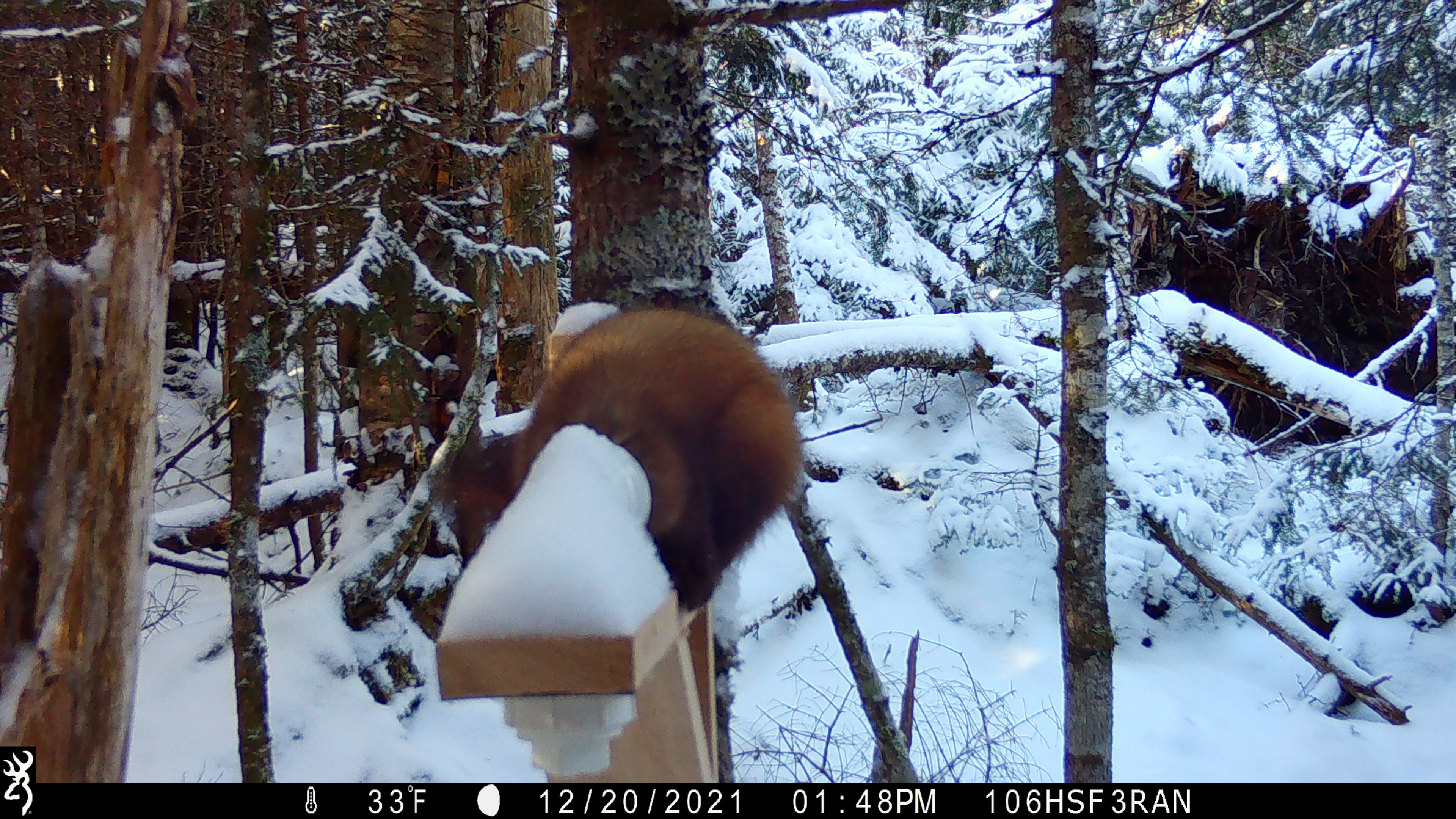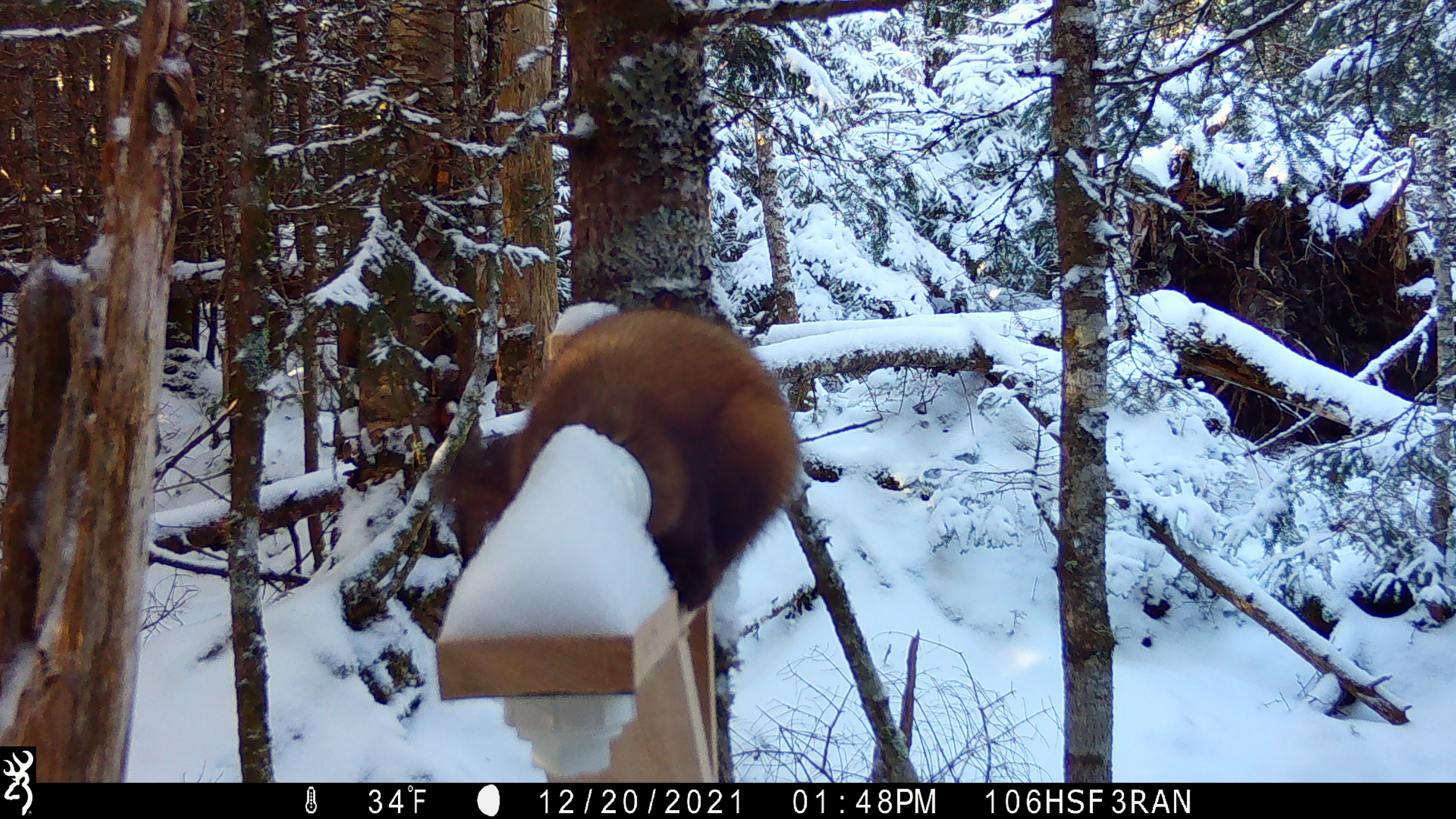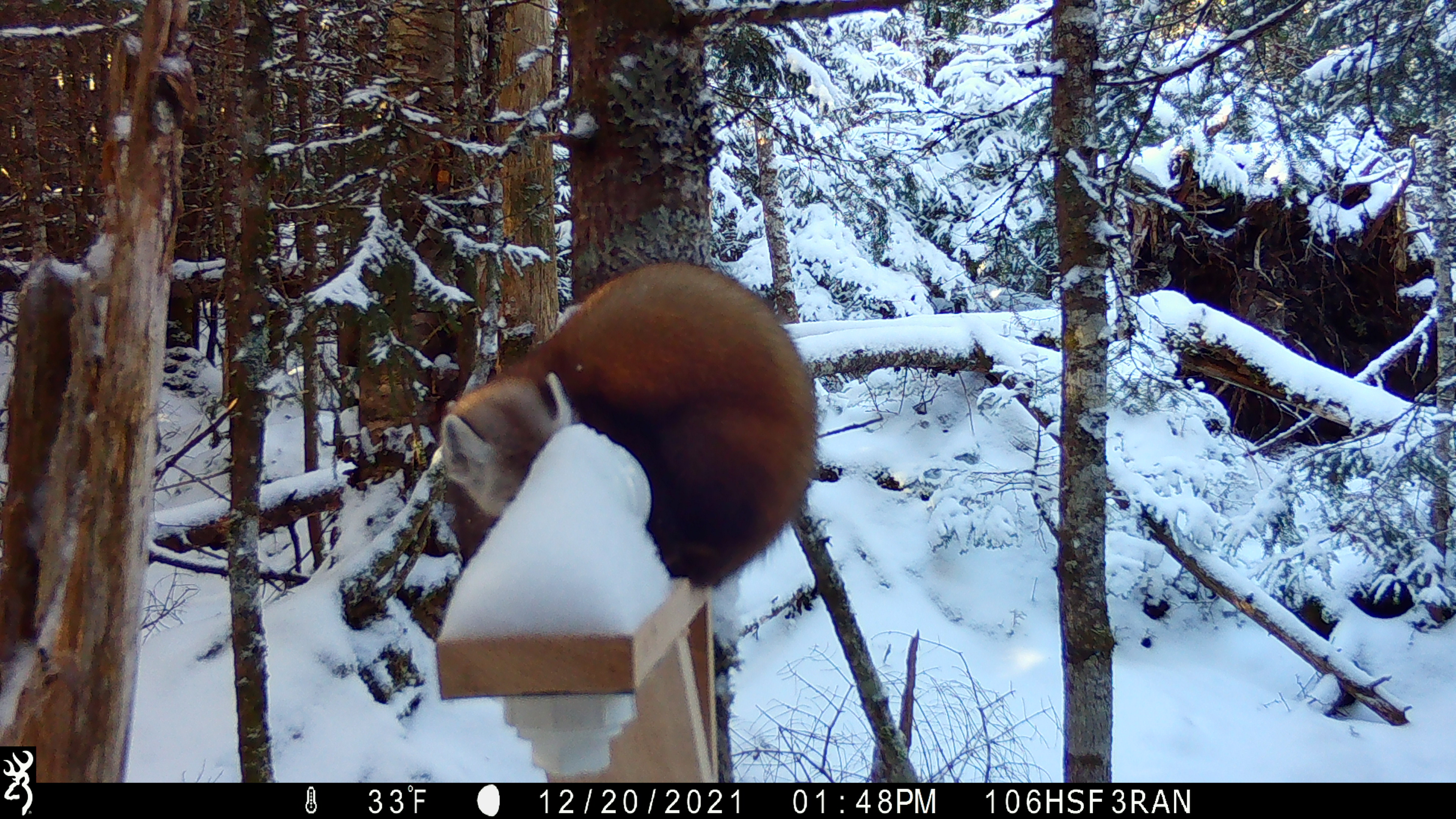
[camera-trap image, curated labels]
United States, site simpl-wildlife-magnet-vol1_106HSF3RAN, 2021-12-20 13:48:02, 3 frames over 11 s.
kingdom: Animalia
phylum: Chordata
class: Mammalia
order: Carnivora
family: Mustelidae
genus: Martes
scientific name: Martes americana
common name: american marten